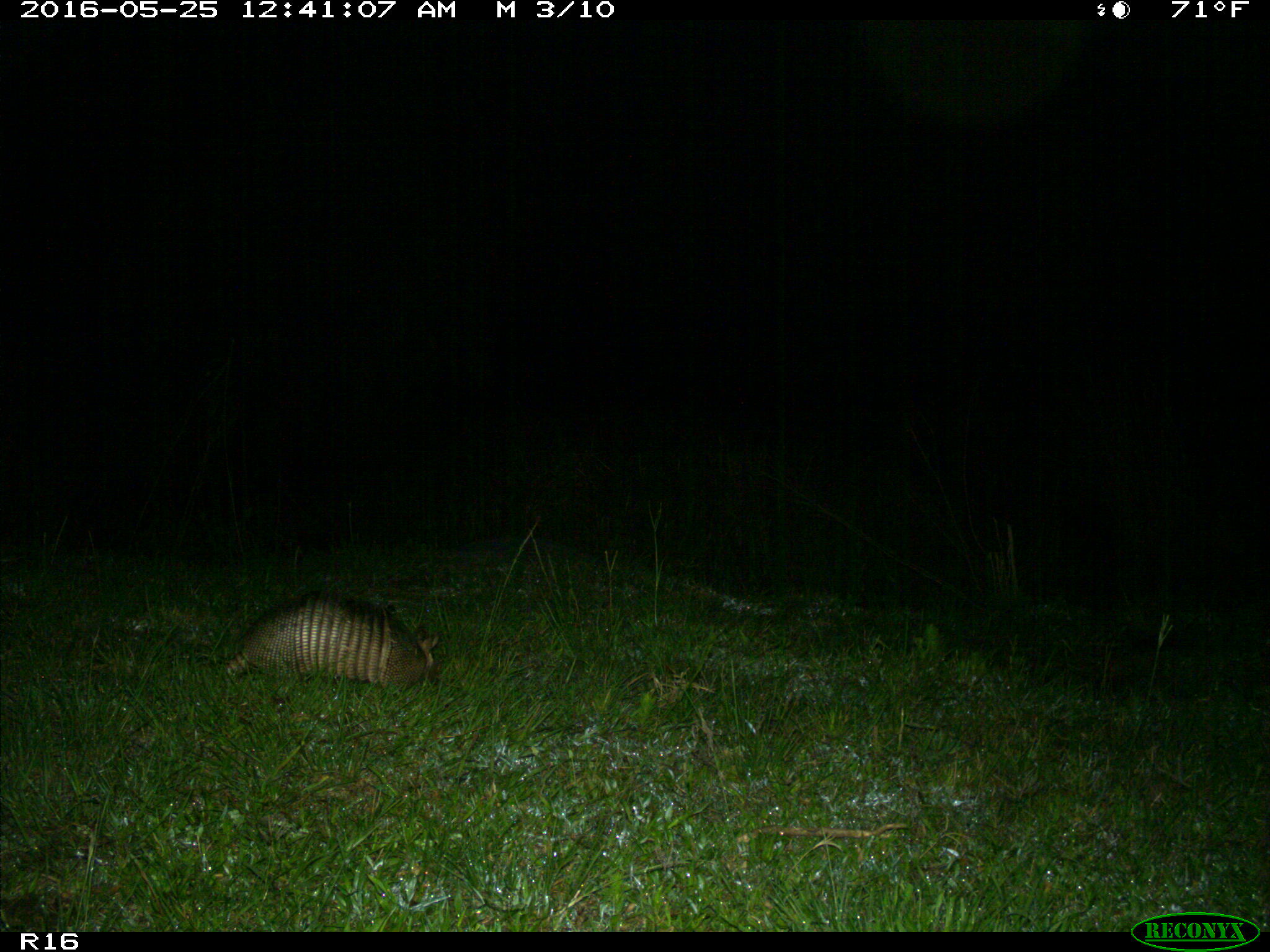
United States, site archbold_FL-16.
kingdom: Animalia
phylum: Chordata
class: Mammalia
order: Cingulata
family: Dasypodidae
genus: Dasypus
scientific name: Dasypus novemcinctus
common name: nine-banded armadillo